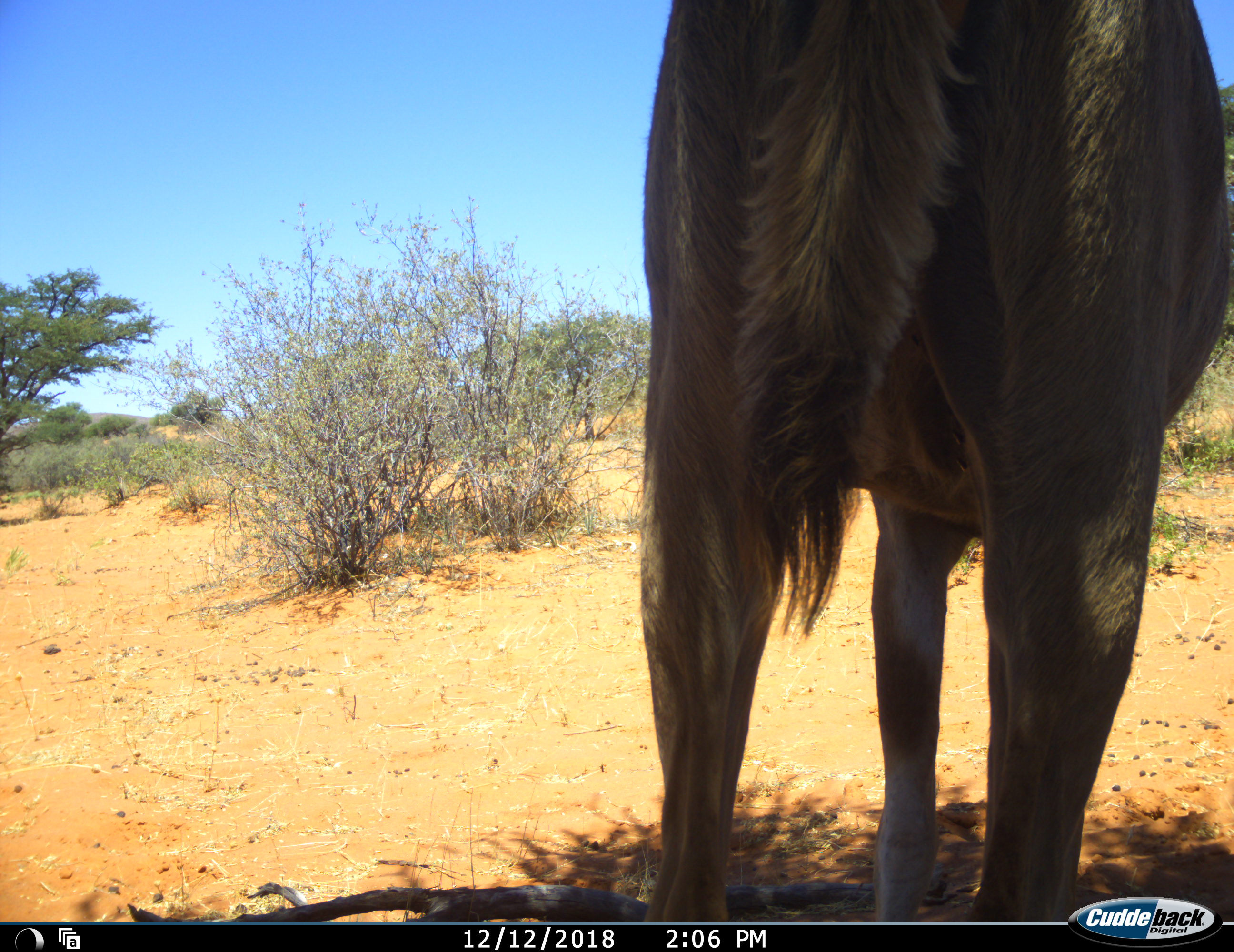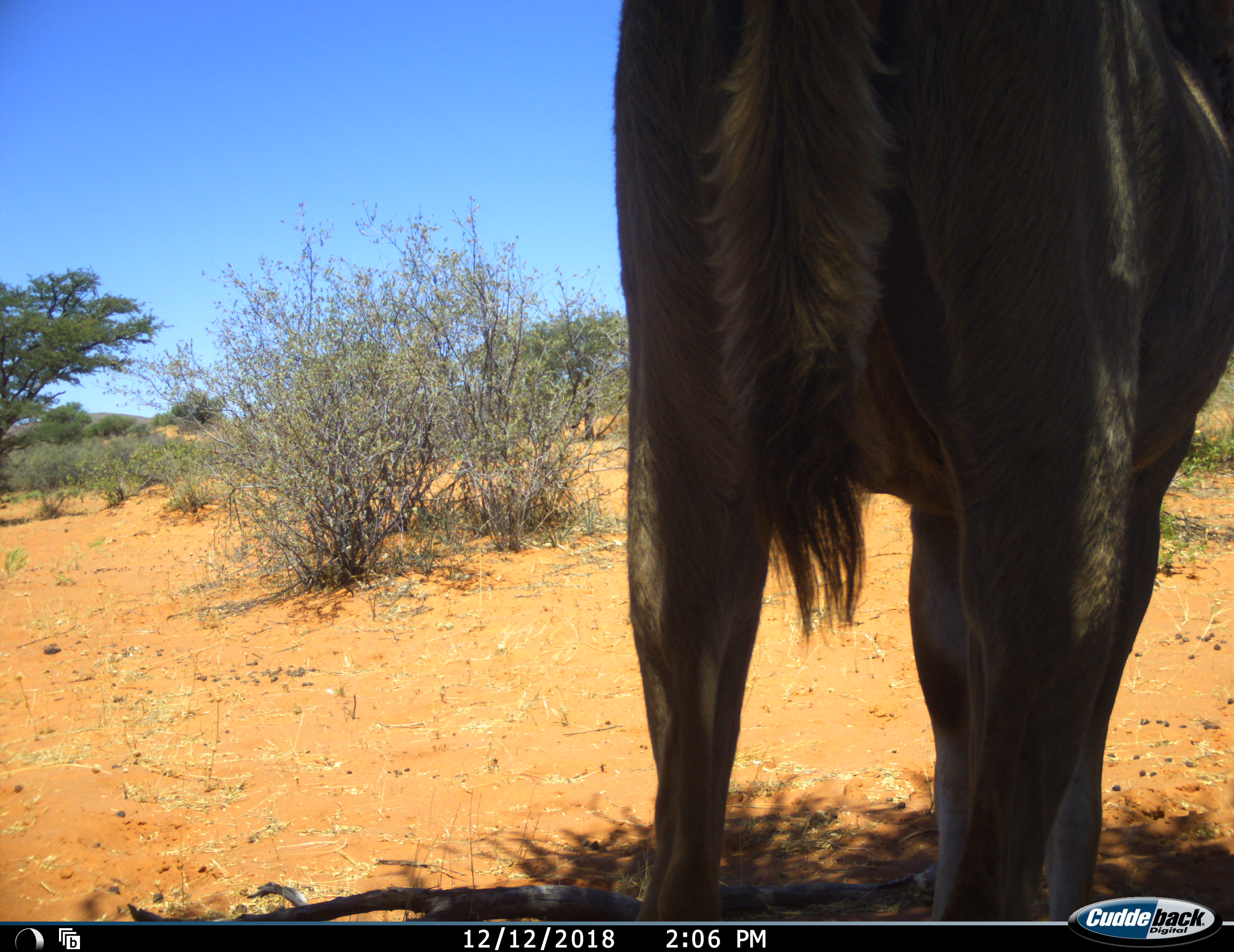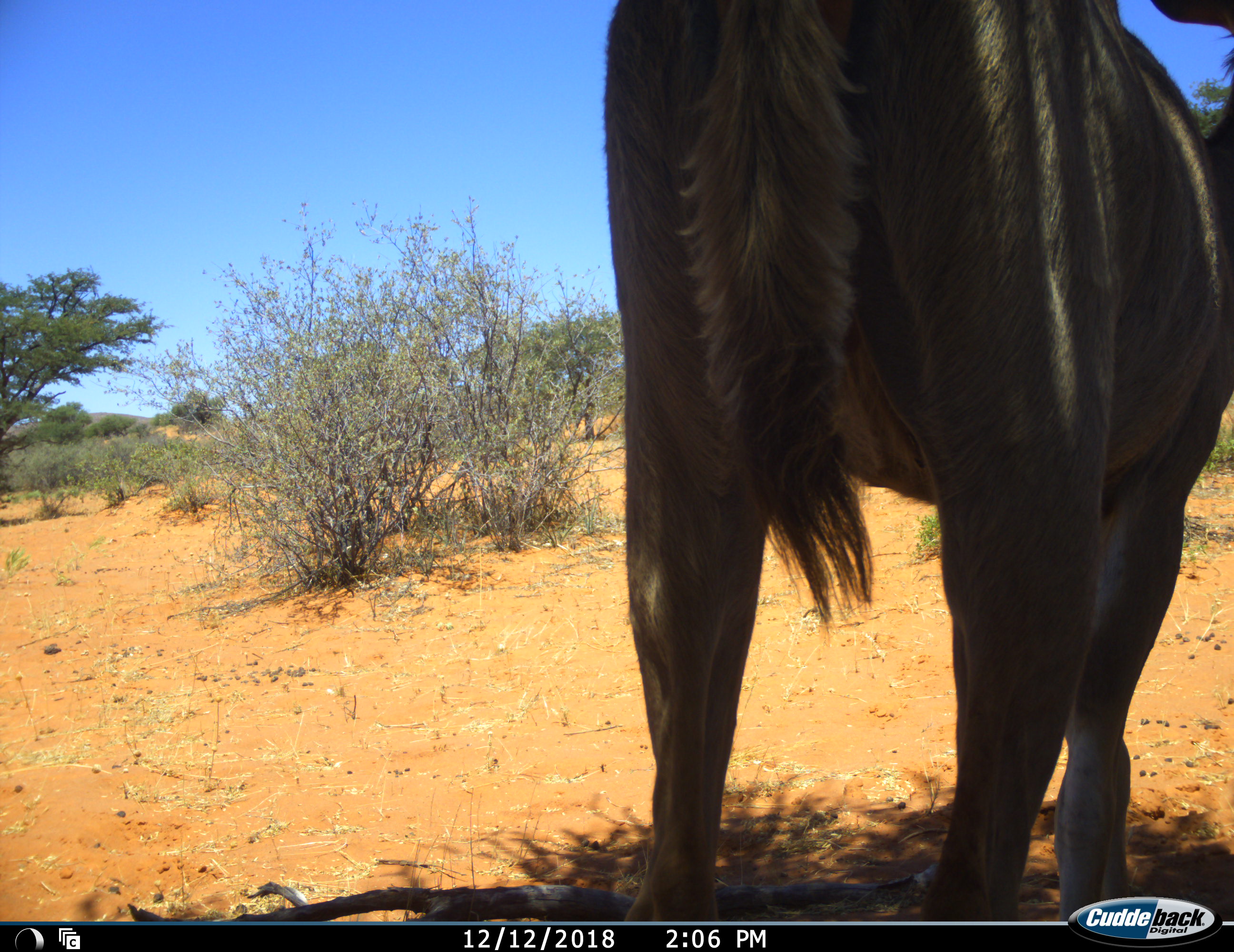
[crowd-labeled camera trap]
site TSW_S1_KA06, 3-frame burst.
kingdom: Animalia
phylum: Chordata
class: Mammalia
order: Artiodactyla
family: Bovidae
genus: Tragelaphus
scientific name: Tragelaphus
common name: kudu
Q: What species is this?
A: Kudu (Tragelaphus).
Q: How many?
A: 1.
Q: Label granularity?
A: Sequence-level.